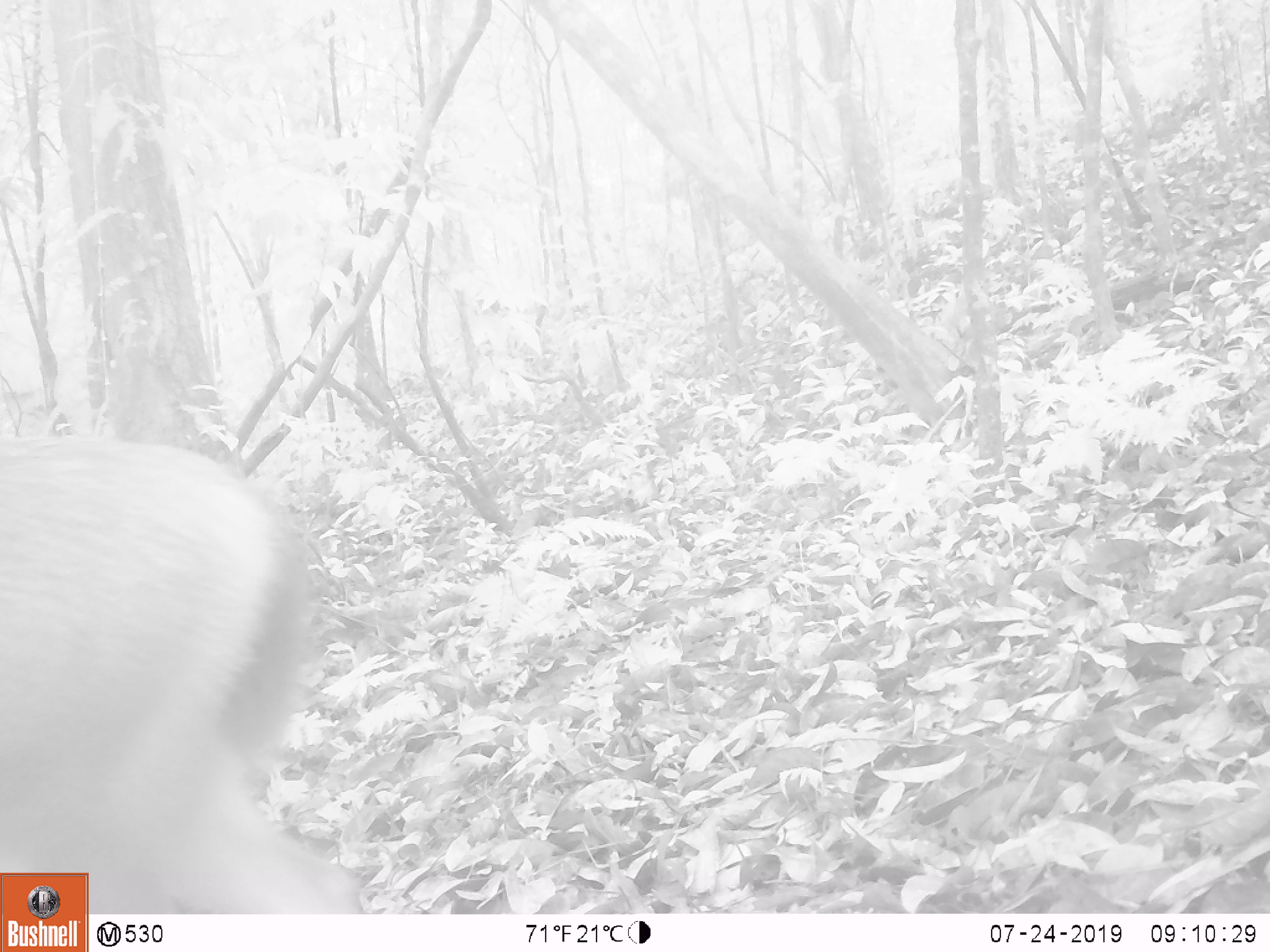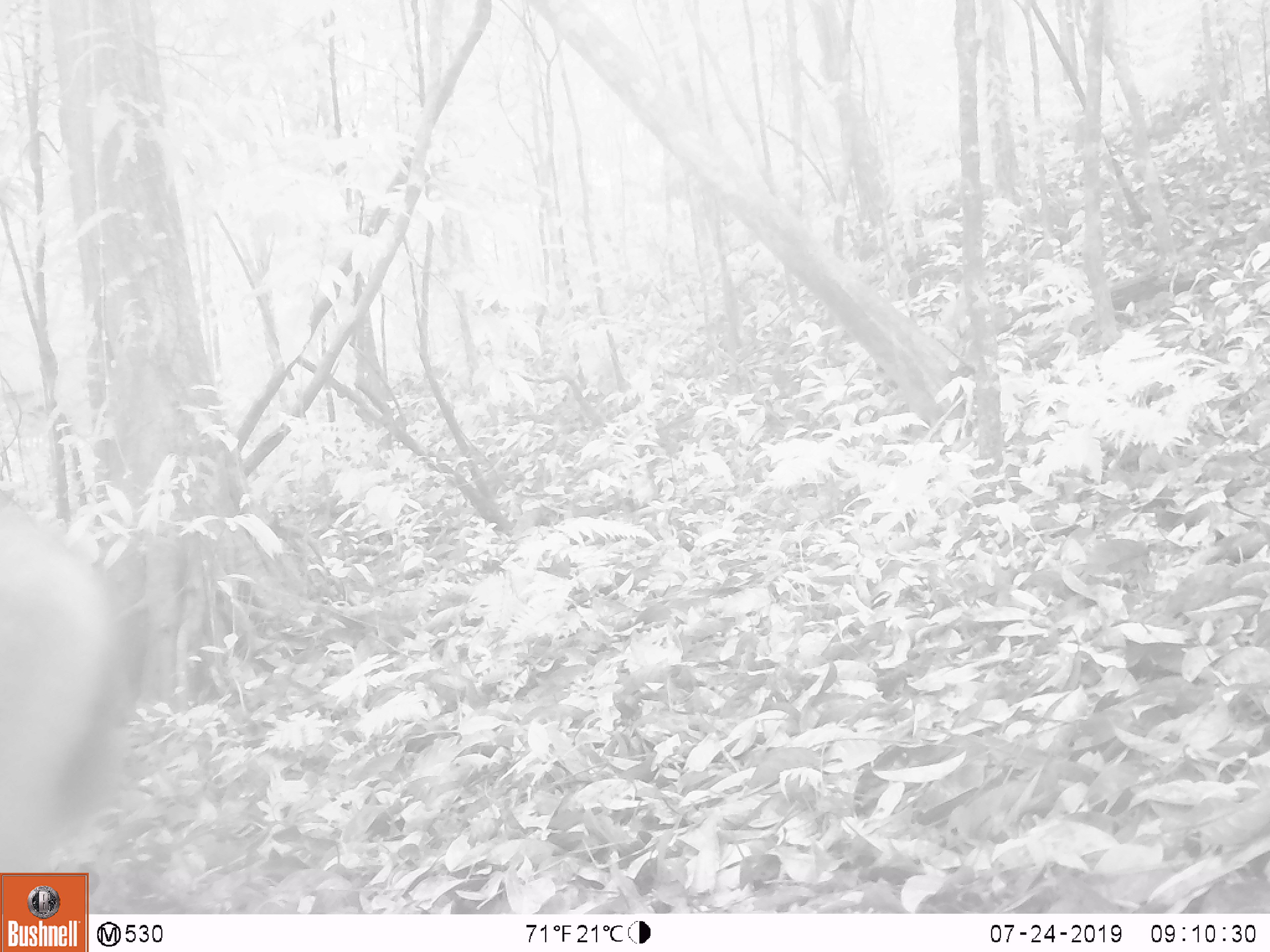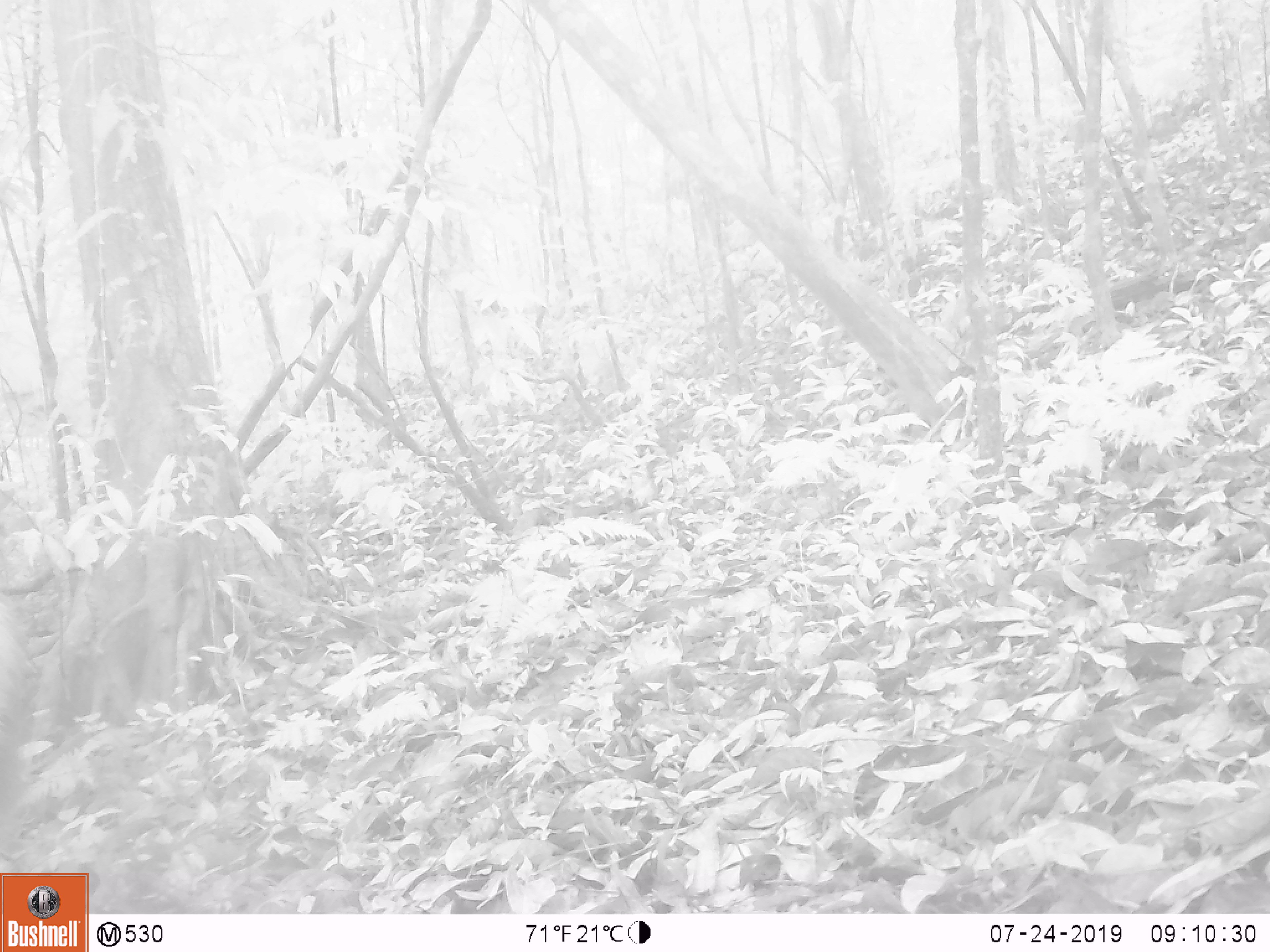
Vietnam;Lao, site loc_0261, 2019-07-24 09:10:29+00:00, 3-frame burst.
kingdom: Animalia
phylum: Chordata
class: Mammalia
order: Artiodactyla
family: Cervidae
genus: Rusa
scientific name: Rusa unicolor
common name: sambar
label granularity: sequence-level